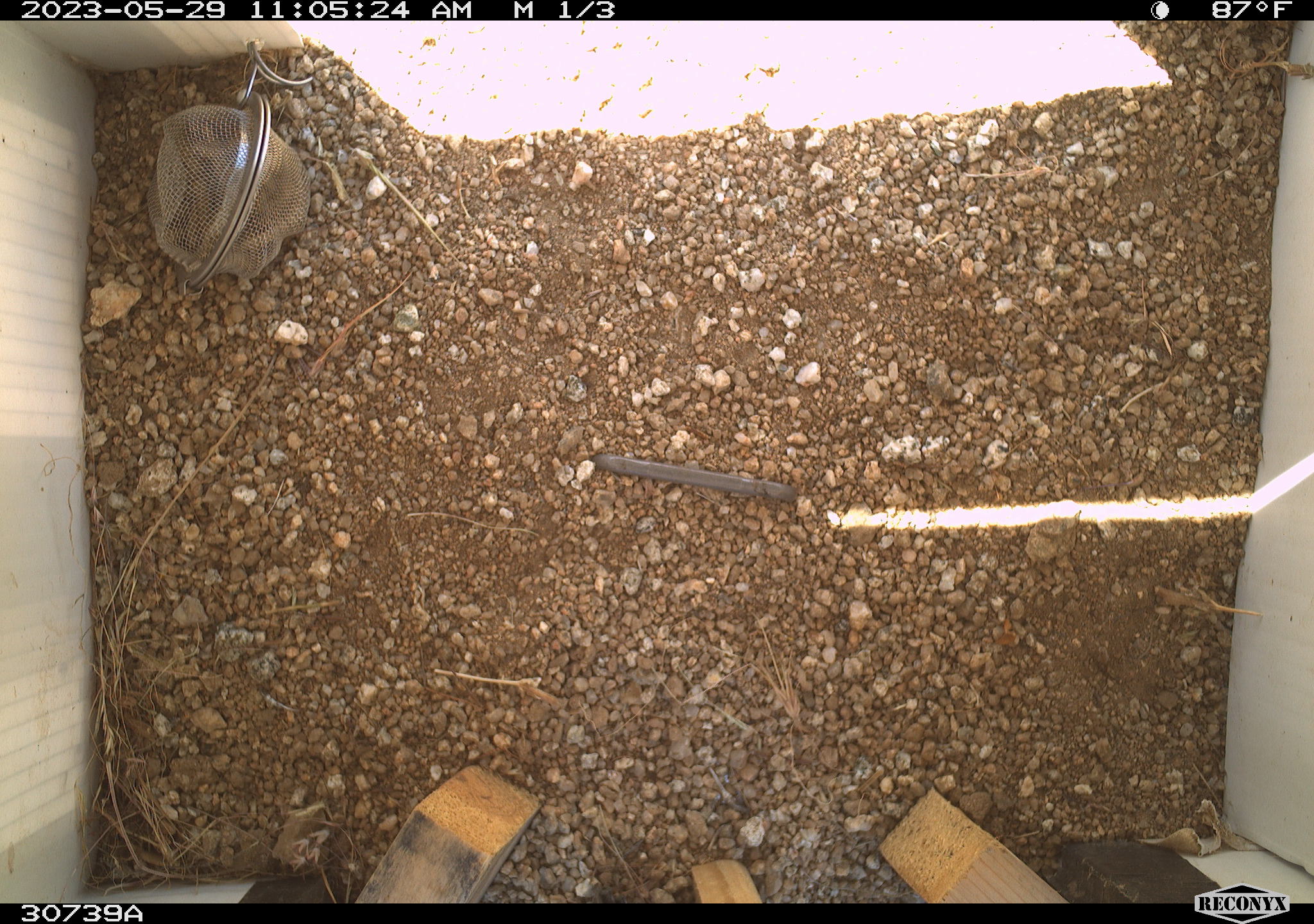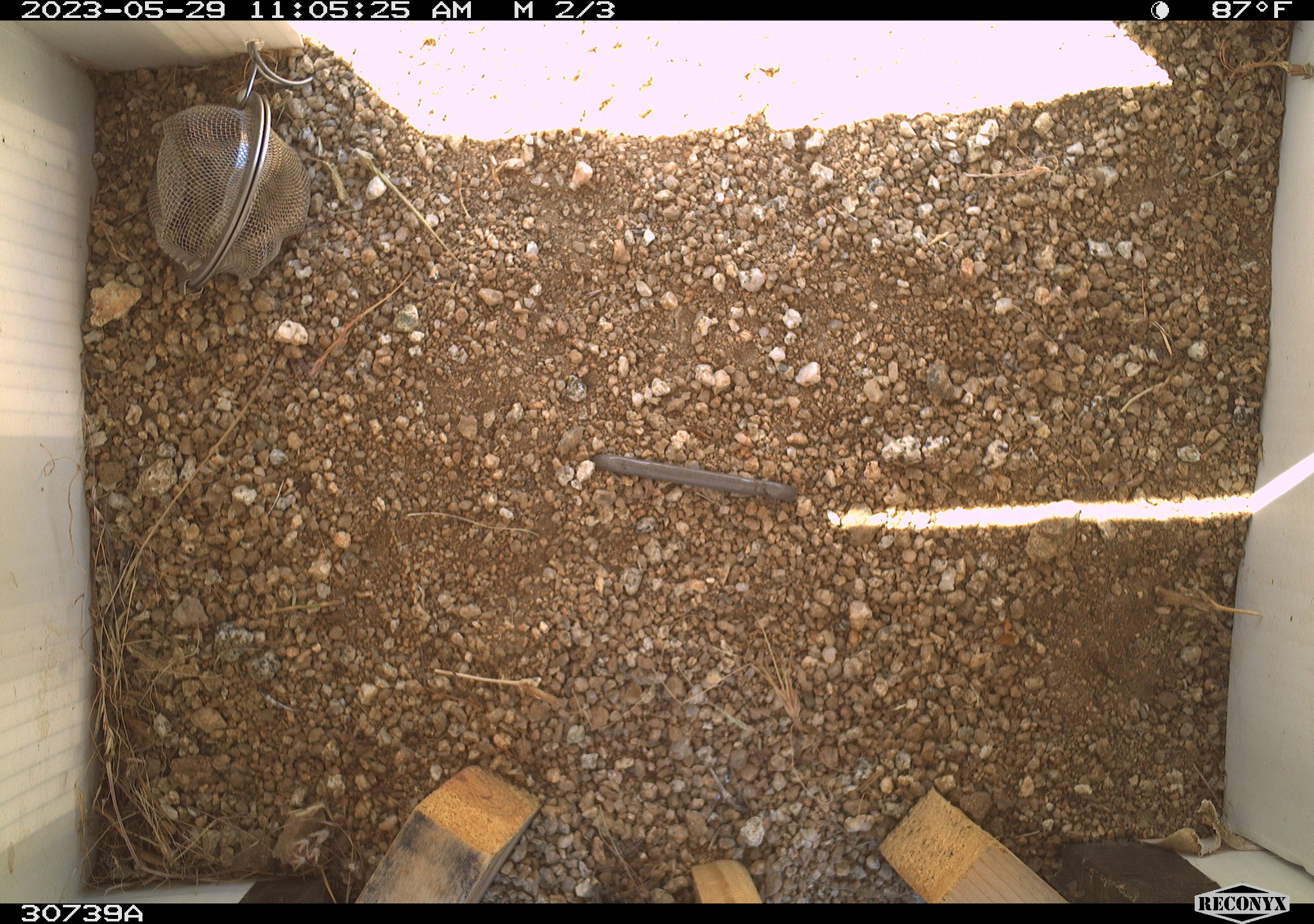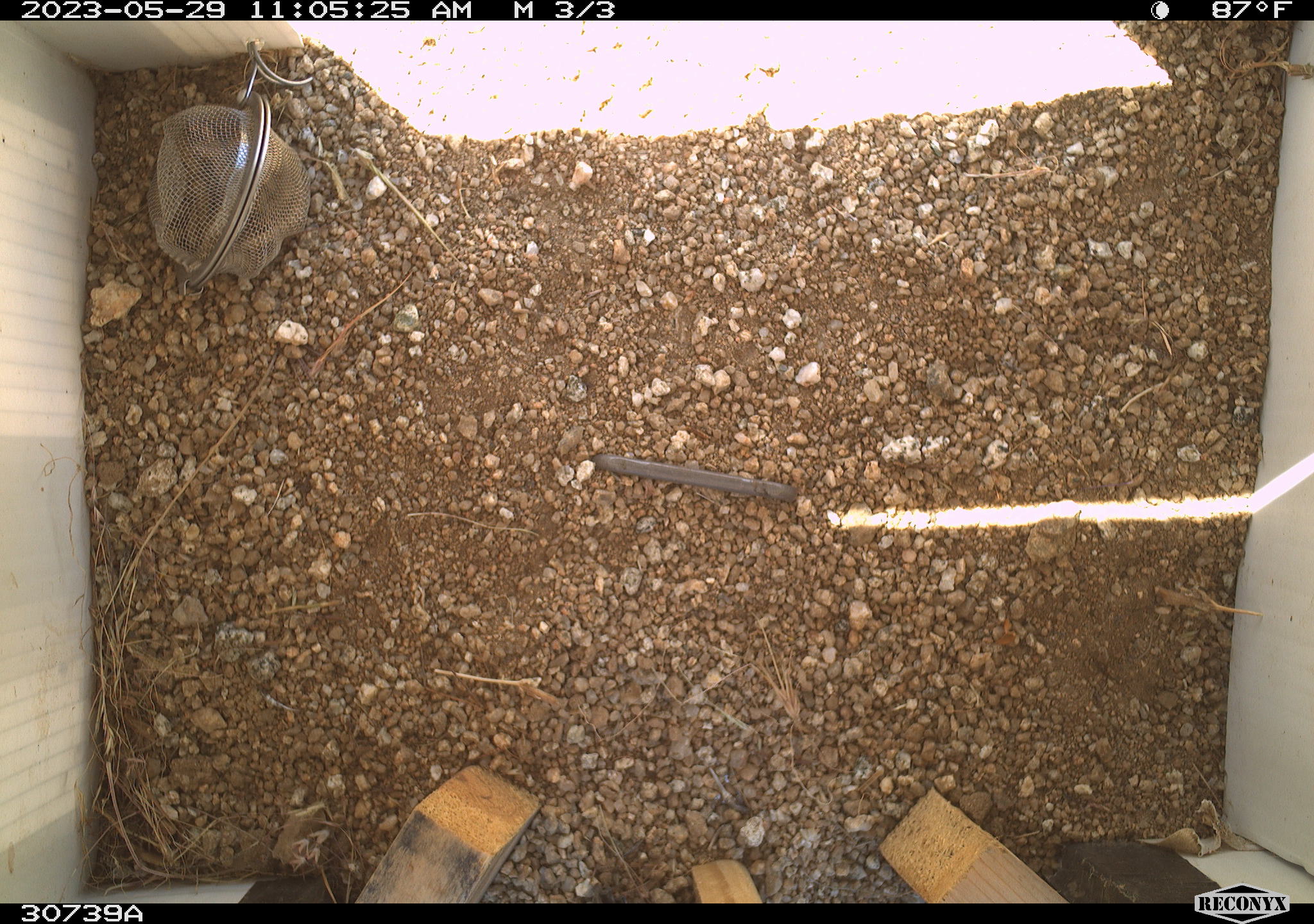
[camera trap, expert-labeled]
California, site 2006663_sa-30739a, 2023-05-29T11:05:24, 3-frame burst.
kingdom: Animalia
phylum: Chordata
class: Mammalia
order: Rodentia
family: Sciuridae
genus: Ammospermophilus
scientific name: Ammospermophilus leucurus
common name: white-tailed antelope squirrel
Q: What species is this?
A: White-tailed antelope squirrel (Ammospermophilus leucurus).